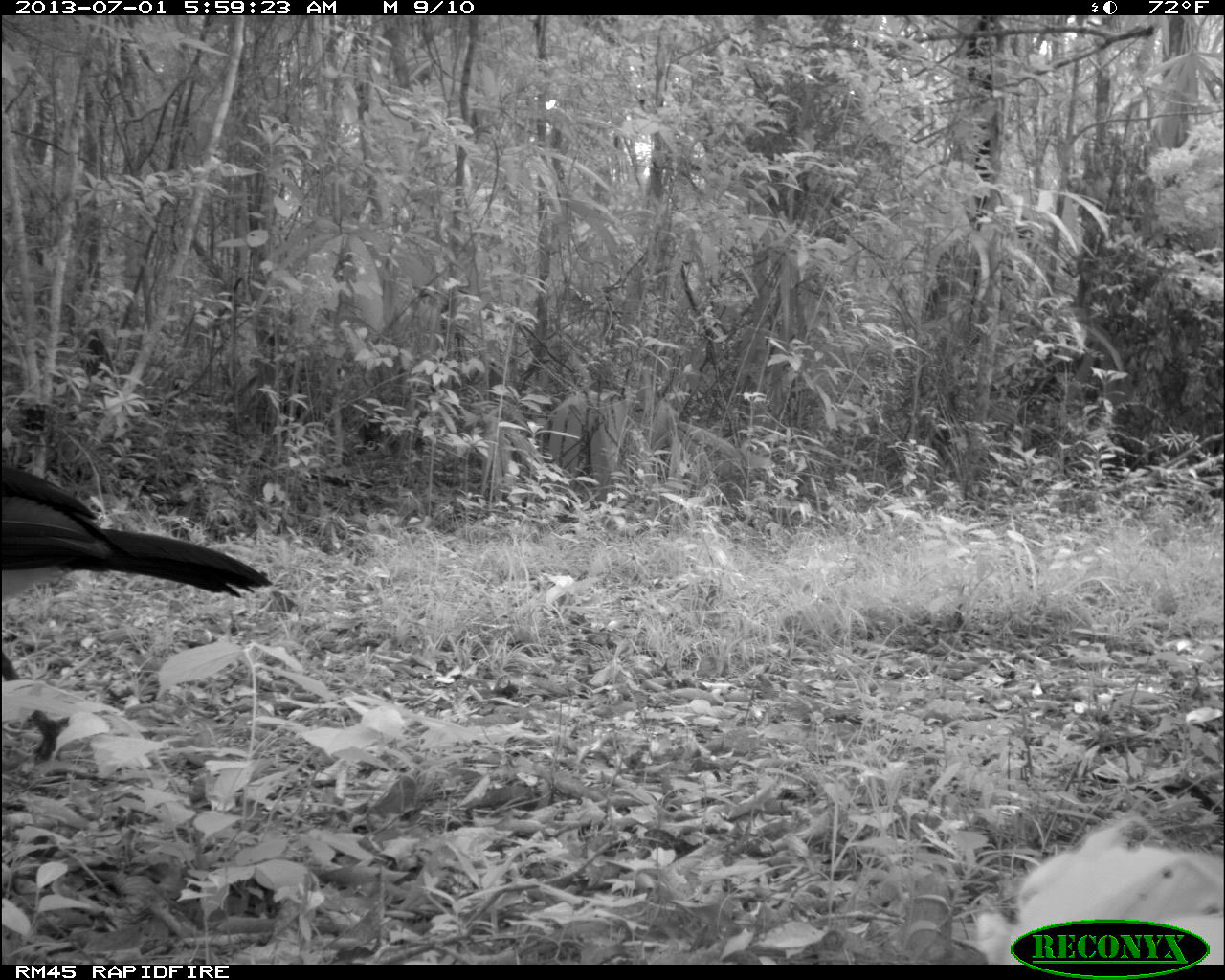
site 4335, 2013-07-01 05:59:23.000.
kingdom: Animalia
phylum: Chordata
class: Aves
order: Galliformes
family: Cracidae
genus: Crax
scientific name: Crax rubra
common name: great curassow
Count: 1.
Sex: male.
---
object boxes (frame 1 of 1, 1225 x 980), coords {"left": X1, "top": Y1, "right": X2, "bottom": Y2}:
crax rubra: {"left": 0, "top": 458, "right": 273, "bottom": 762}